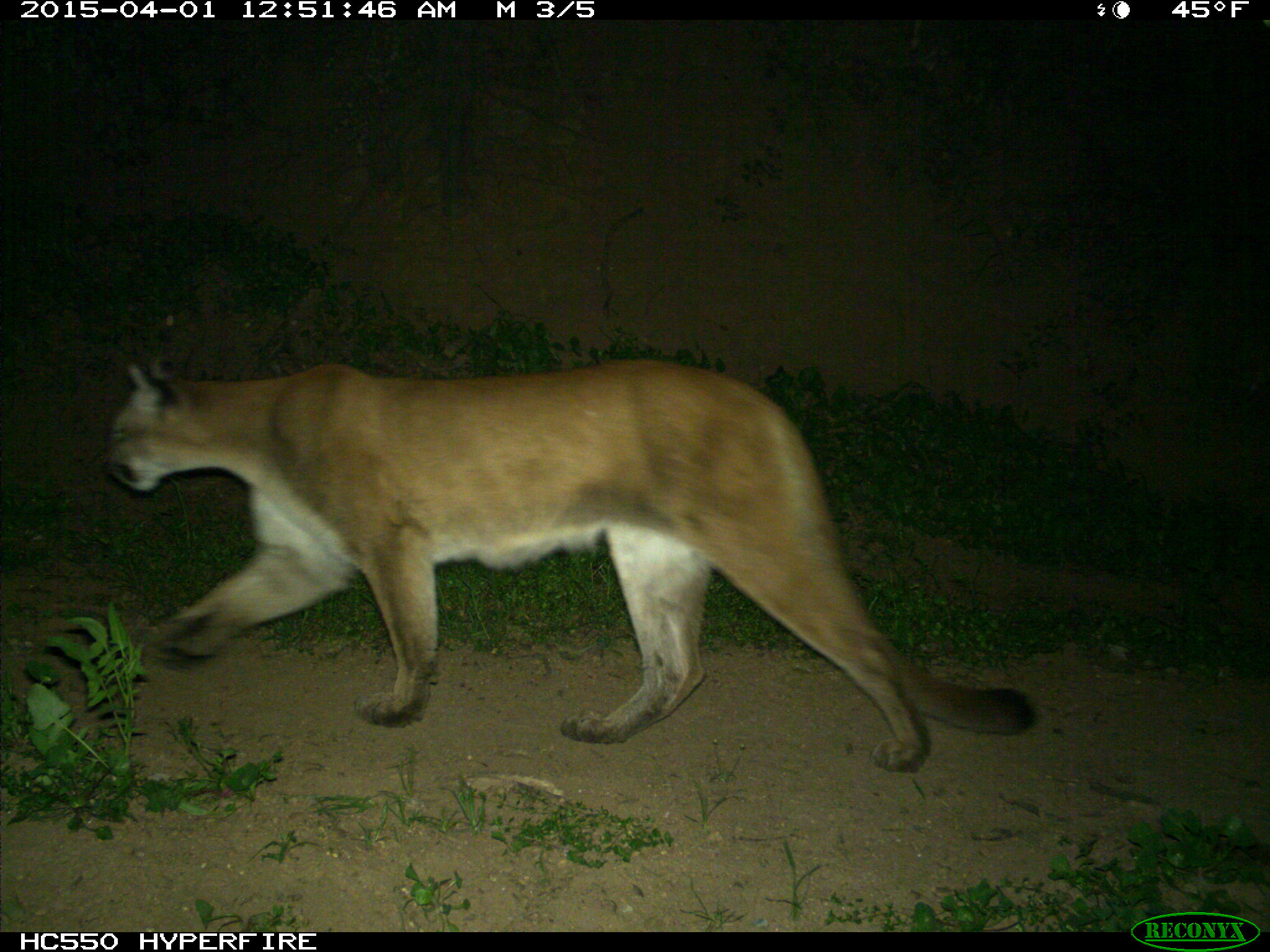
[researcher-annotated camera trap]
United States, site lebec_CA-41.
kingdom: Animalia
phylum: Chordata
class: Mammalia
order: Carnivora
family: Felidae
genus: Puma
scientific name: Puma concolor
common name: mountain lion